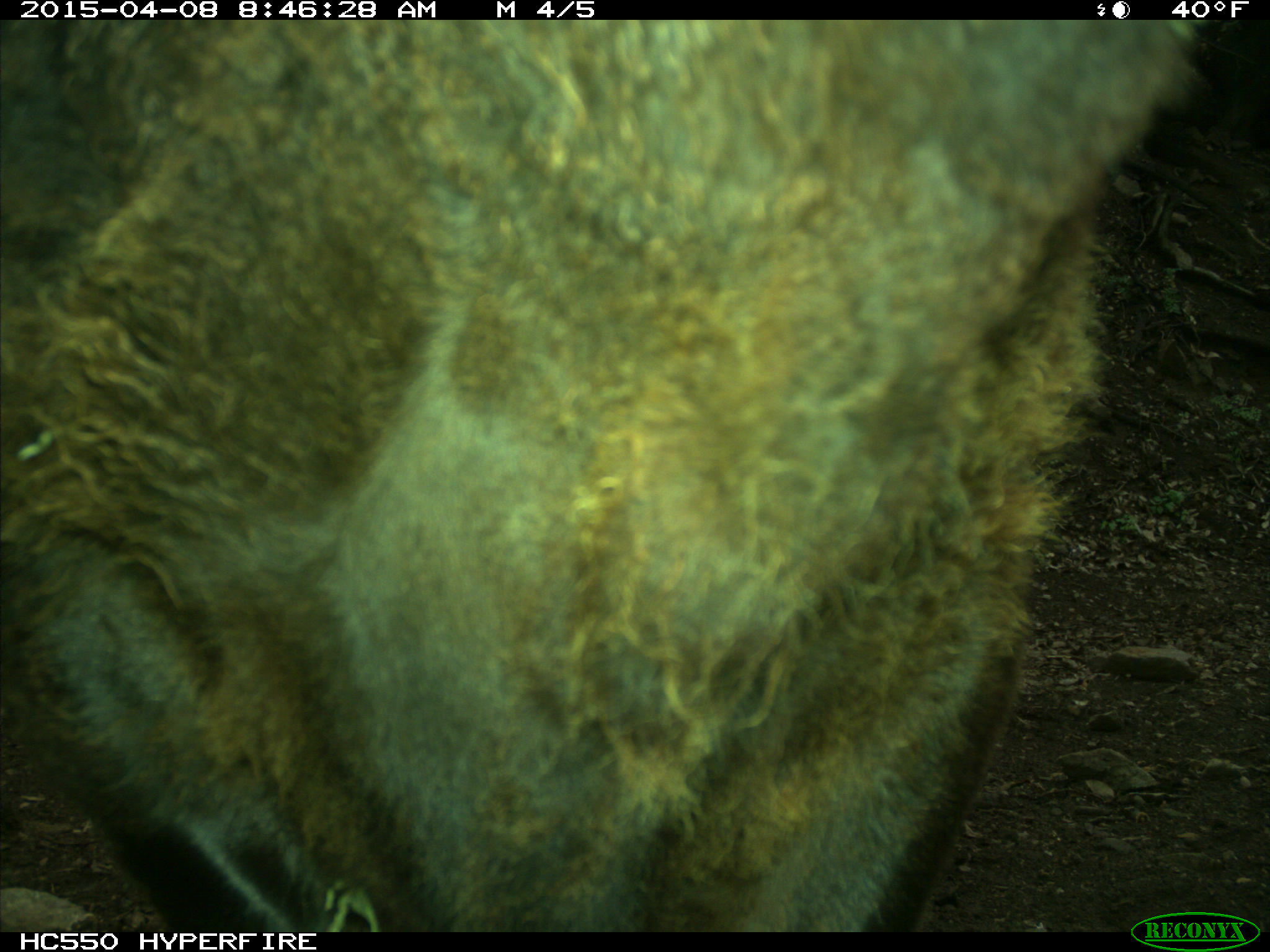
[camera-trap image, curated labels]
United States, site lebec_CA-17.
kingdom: Animalia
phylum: Chordata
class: Mammalia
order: Artiodactyla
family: Bovidae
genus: Bos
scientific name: Bos taurus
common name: domestic cow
Bos taurus (domestic cow).